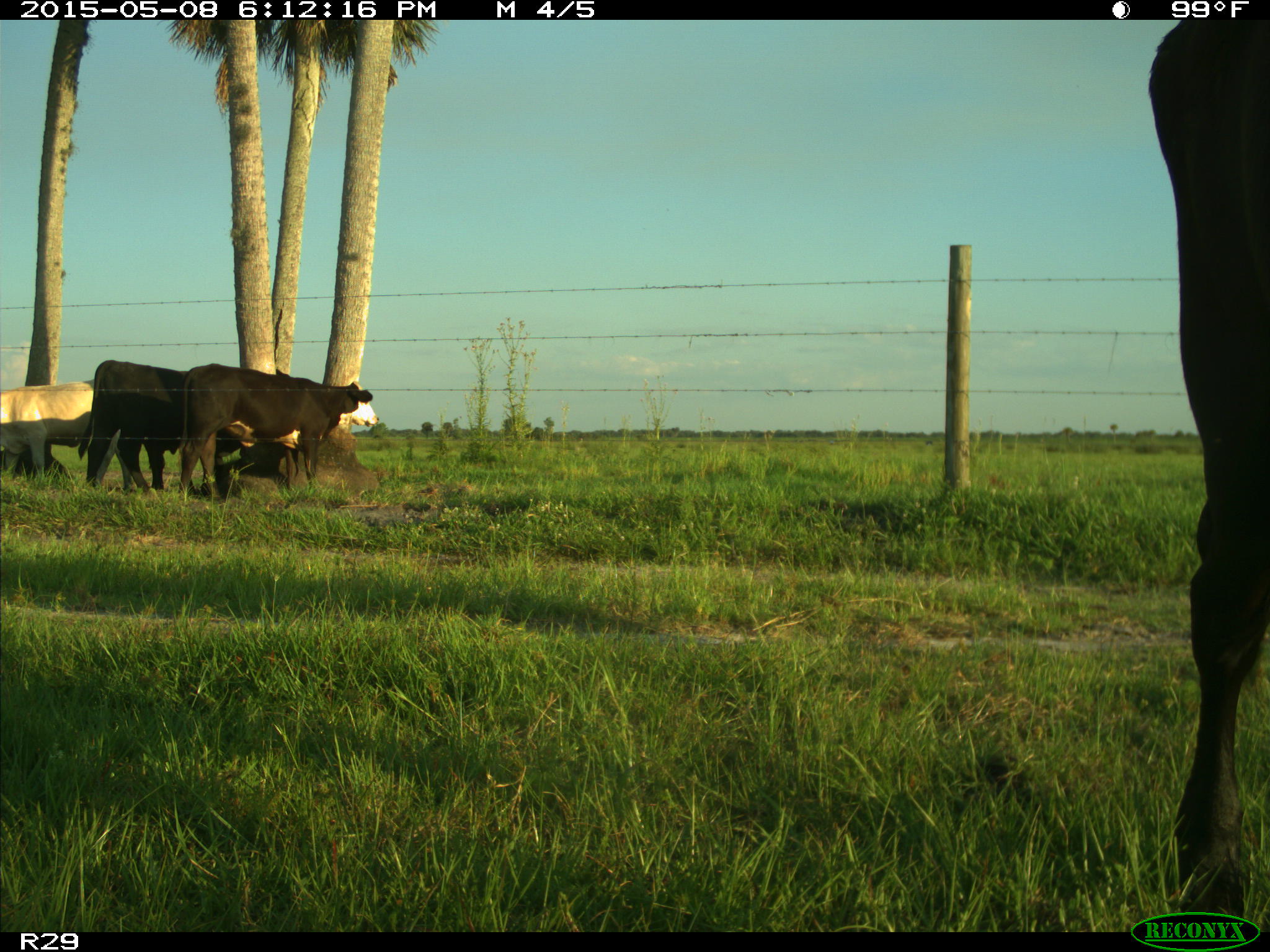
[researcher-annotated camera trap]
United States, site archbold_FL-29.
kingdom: Animalia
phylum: Chordata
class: Mammalia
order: Artiodactyla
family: Bovidae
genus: Bos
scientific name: Bos taurus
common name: domestic cow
Bos taurus (domestic cow).